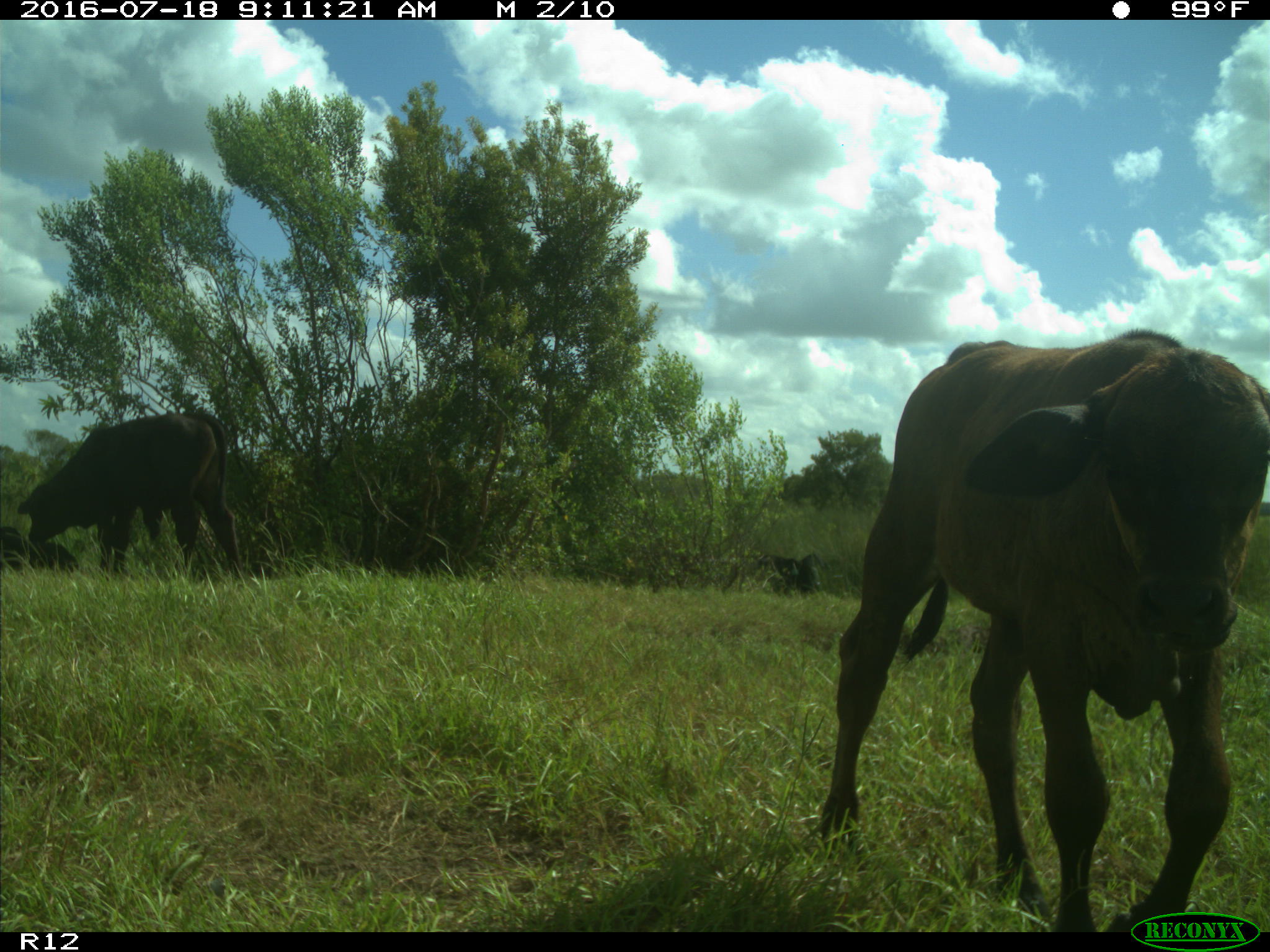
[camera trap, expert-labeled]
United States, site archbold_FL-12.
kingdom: Animalia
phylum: Chordata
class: Mammalia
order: Artiodactyla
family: Bovidae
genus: Bos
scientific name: Bos taurus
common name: domestic cow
Bos taurus (domestic cow).